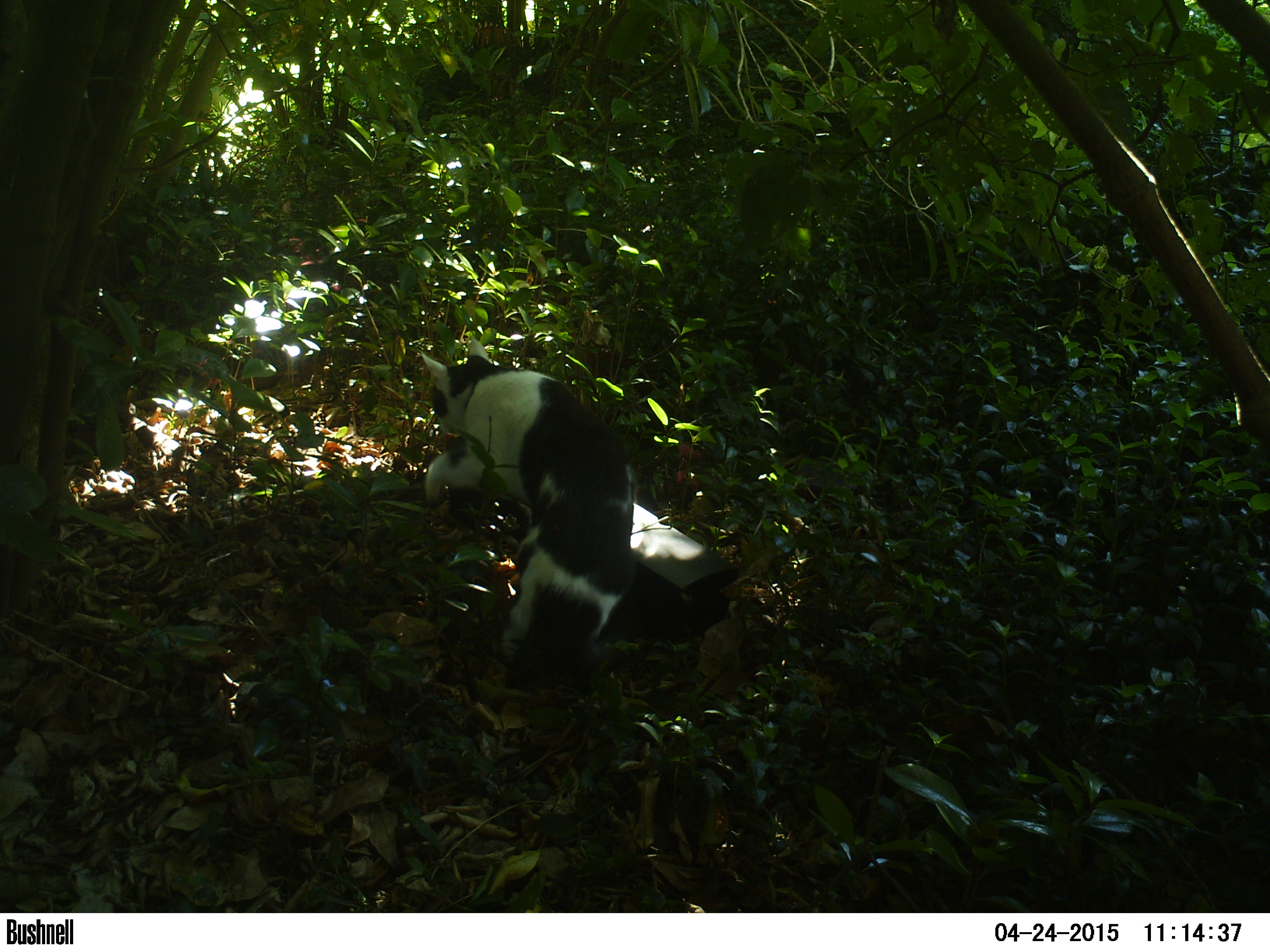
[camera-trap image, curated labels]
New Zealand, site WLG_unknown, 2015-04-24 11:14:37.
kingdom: Animalia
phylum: Chordata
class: Mammalia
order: Carnivora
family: Felidae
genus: Felis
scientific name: Felis catus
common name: domestic cat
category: cat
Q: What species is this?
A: Cat (domestic cat) (Felis catus).